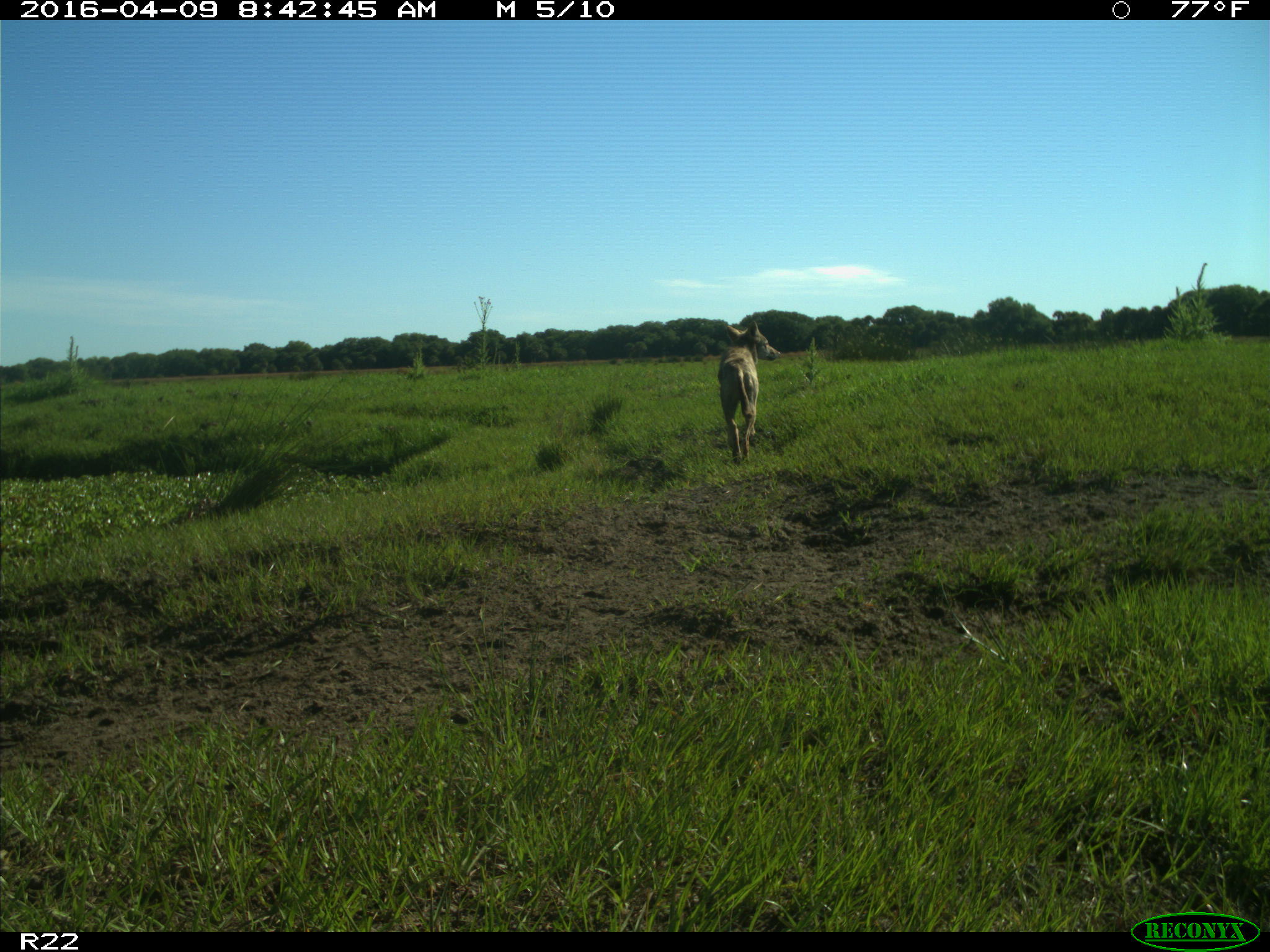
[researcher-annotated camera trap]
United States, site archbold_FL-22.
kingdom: Animalia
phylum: Chordata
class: Mammalia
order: Carnivora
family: Canidae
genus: Canis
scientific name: Canis latrans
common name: coyote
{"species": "Canis latrans (coyote)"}